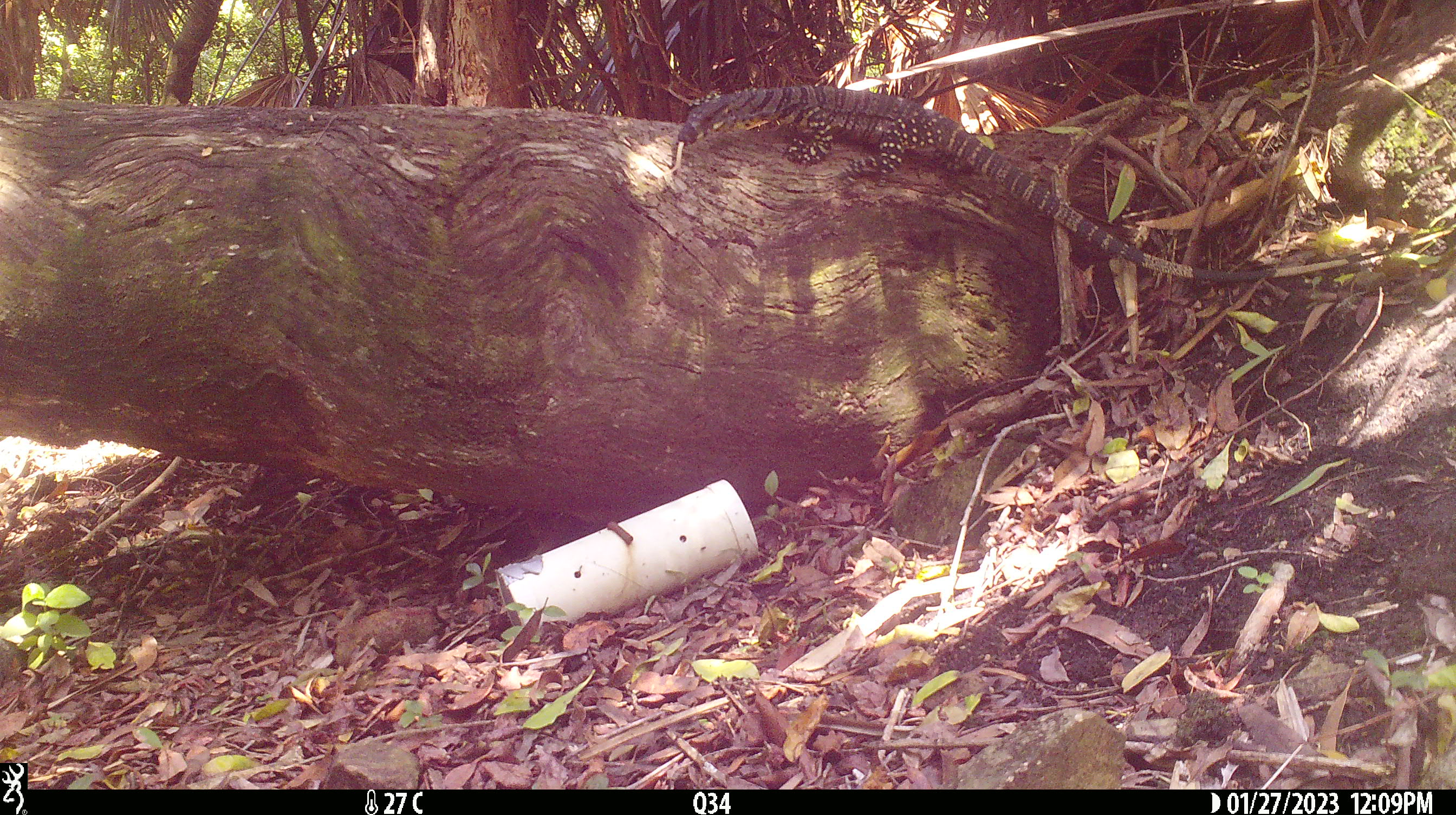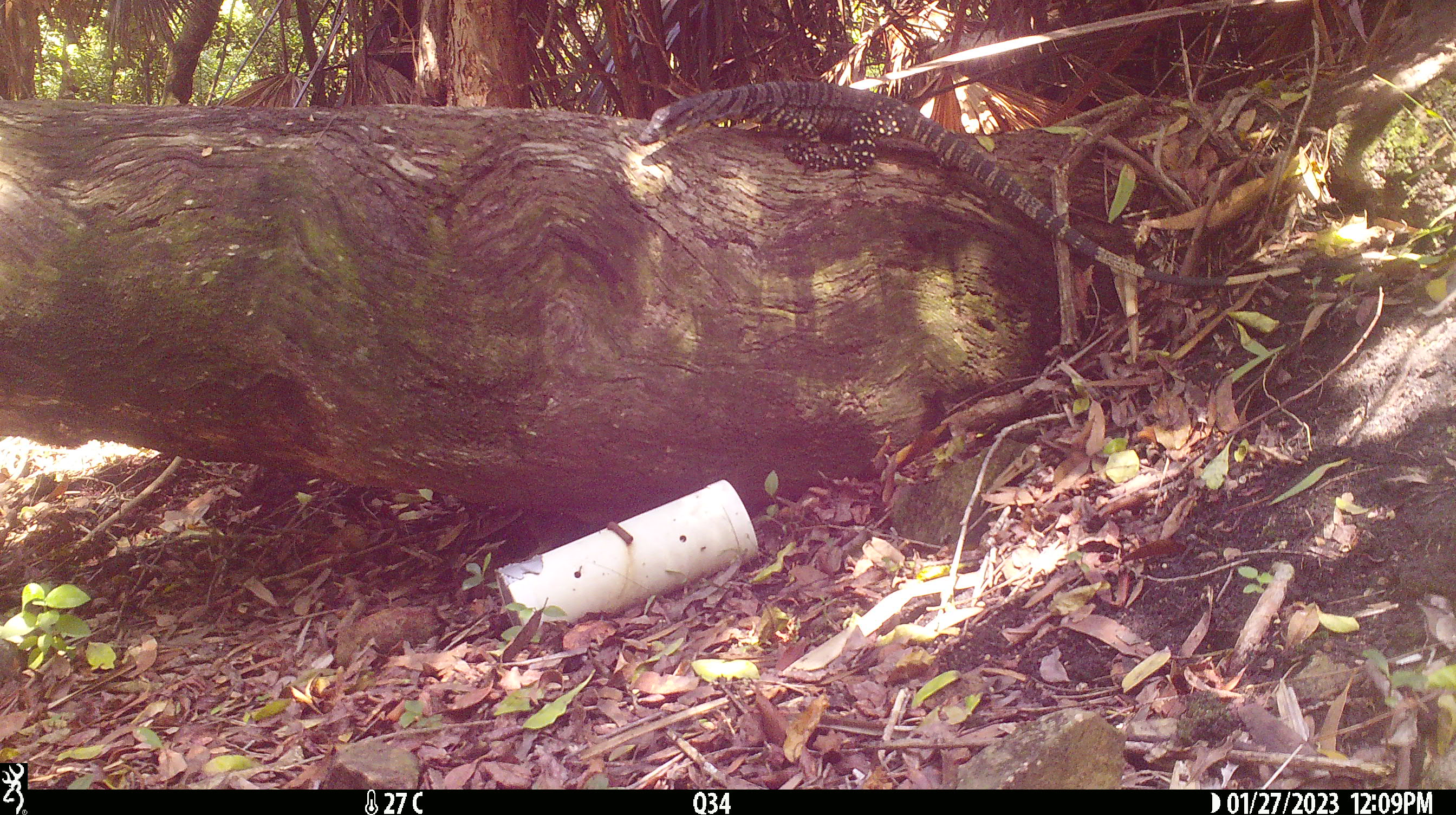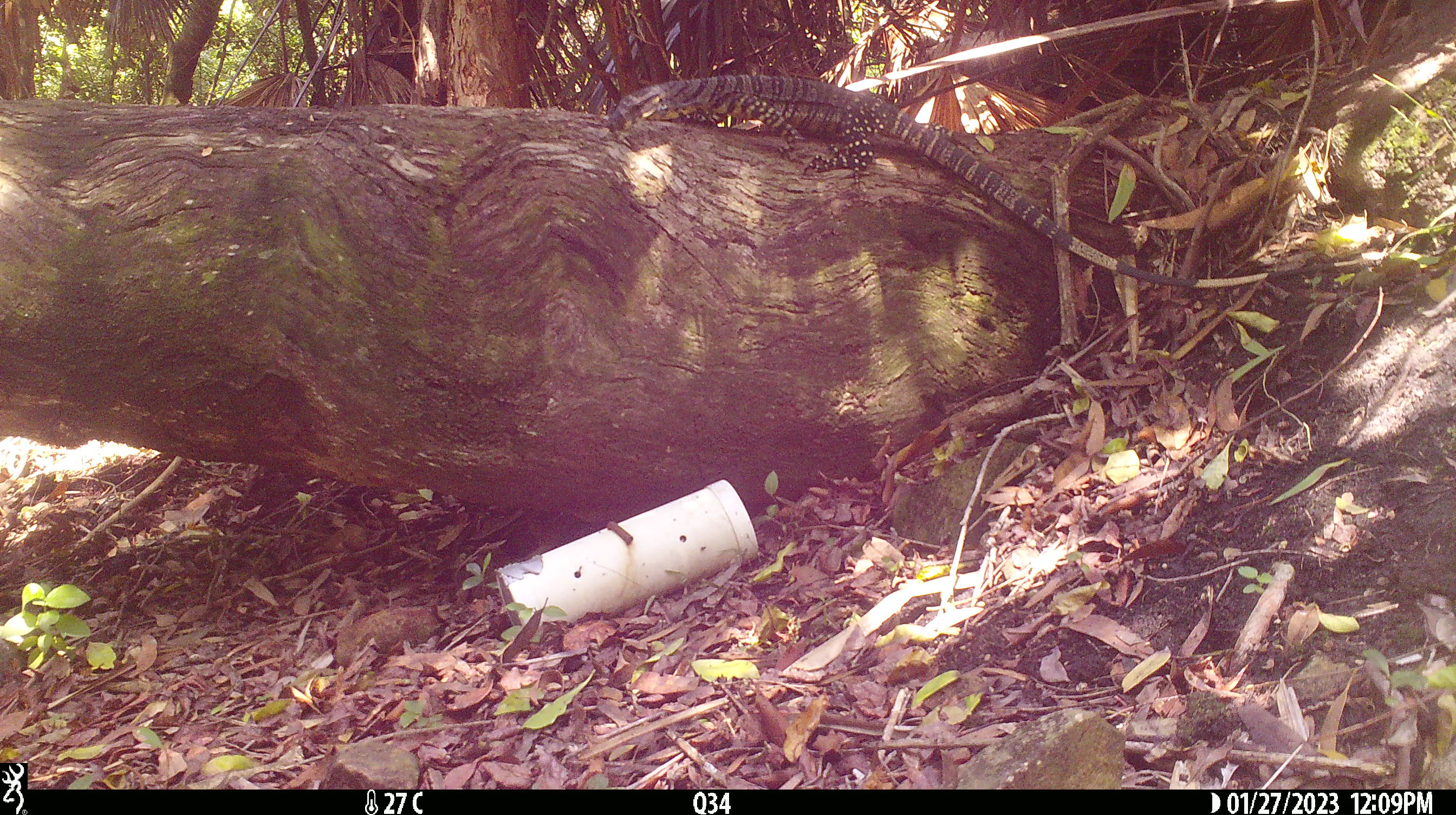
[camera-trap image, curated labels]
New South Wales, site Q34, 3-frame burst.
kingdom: Animalia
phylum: Chordata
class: Reptilia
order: Squamata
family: Varanidae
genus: Varanus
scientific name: Varanus varius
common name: lace monitor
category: goanna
Goanna (lace monitor) (Varanus varius).